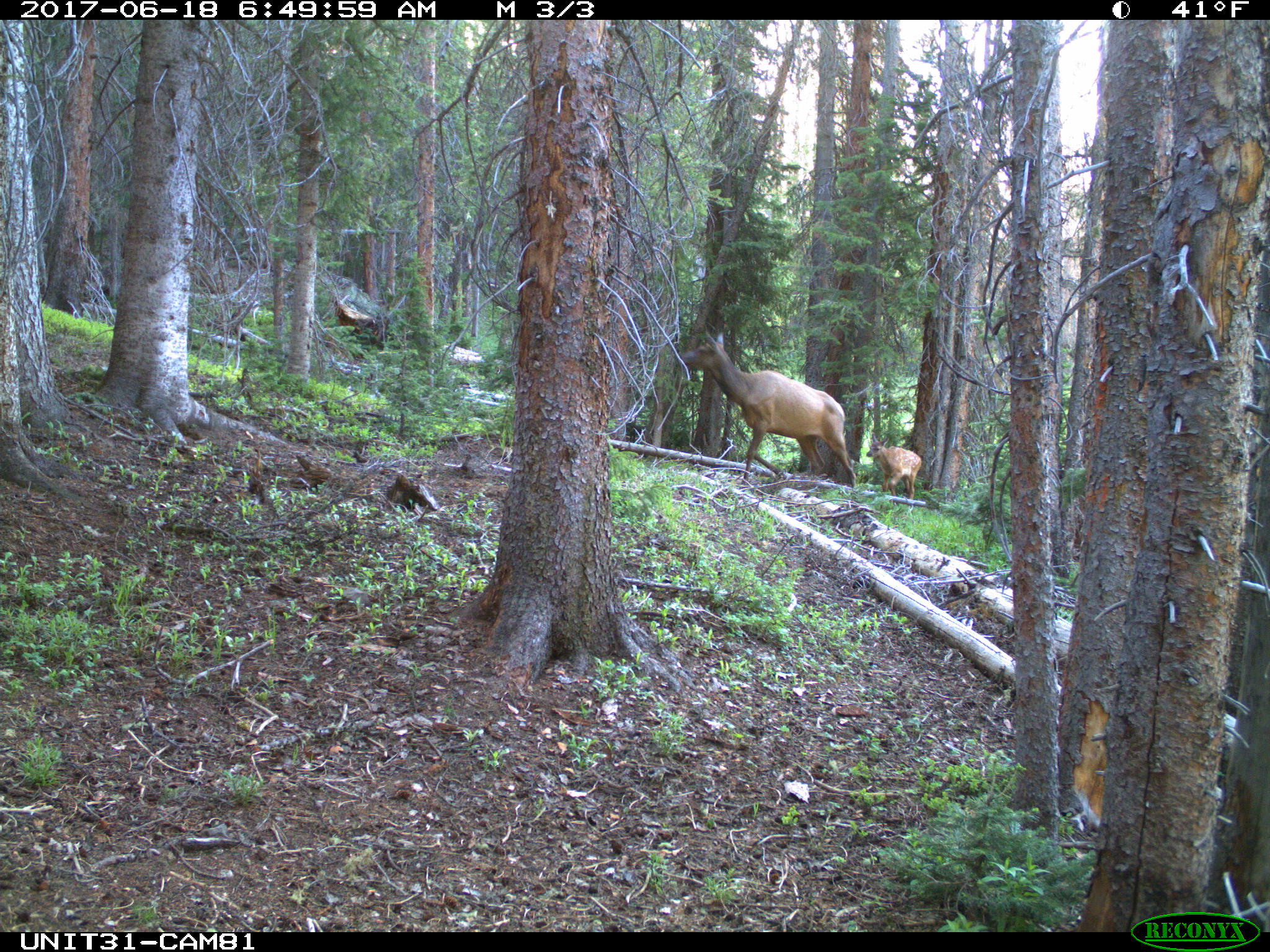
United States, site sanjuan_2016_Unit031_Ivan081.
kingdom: Animalia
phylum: Chordata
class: Mammalia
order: Artiodactyla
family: Cervidae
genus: Cervus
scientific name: Cervus elaphus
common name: red deer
Cervus elaphus (red deer).